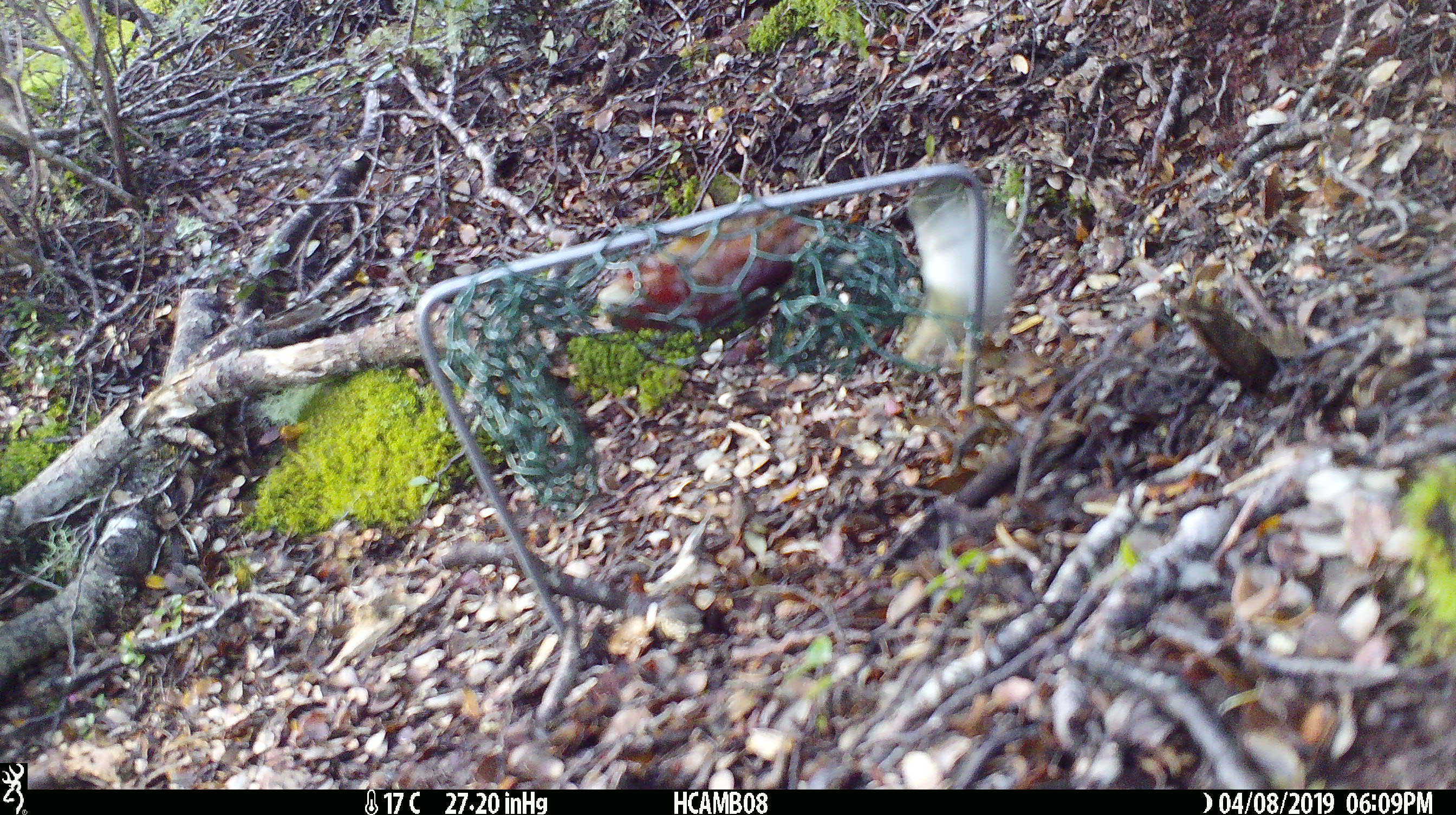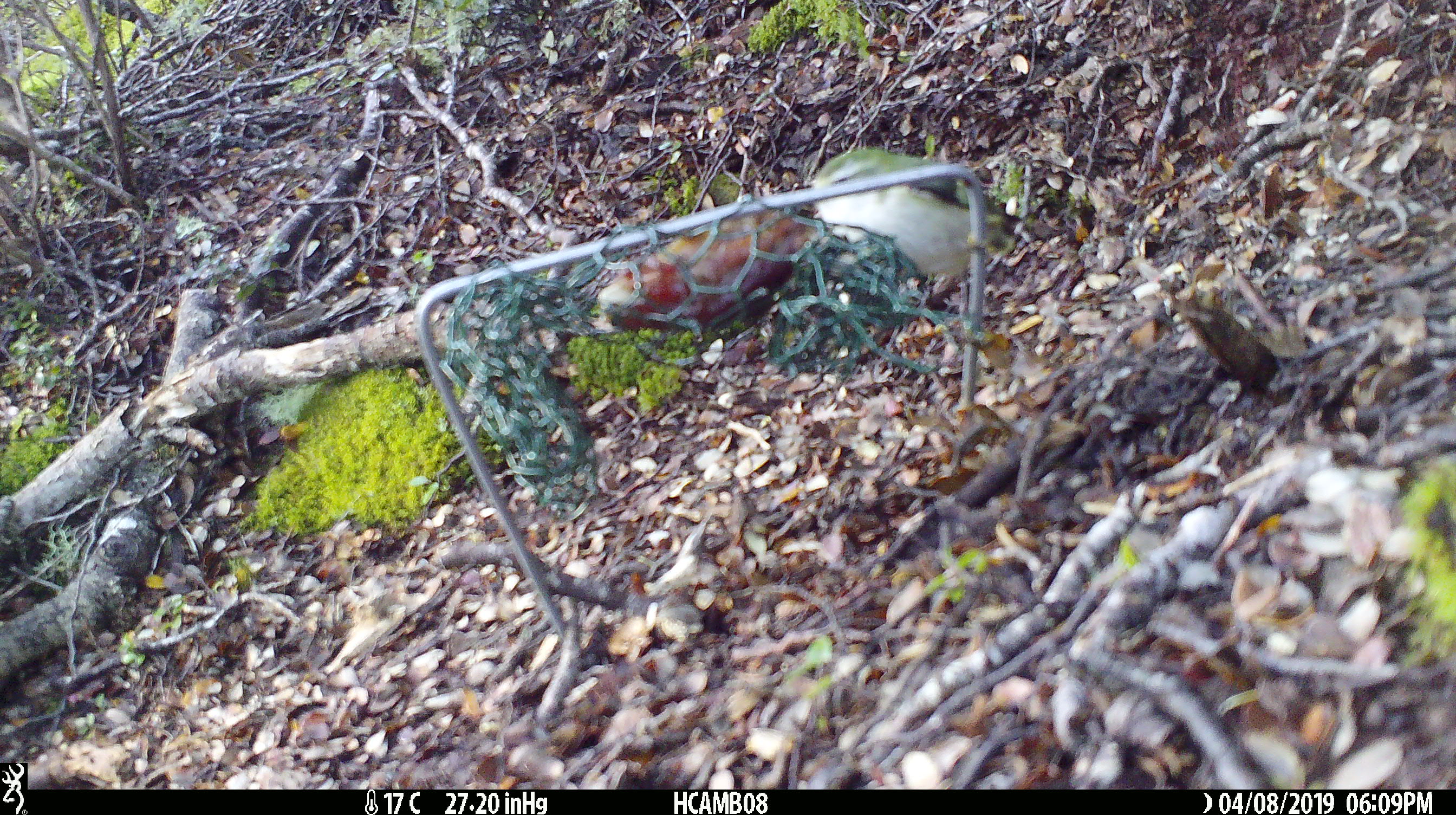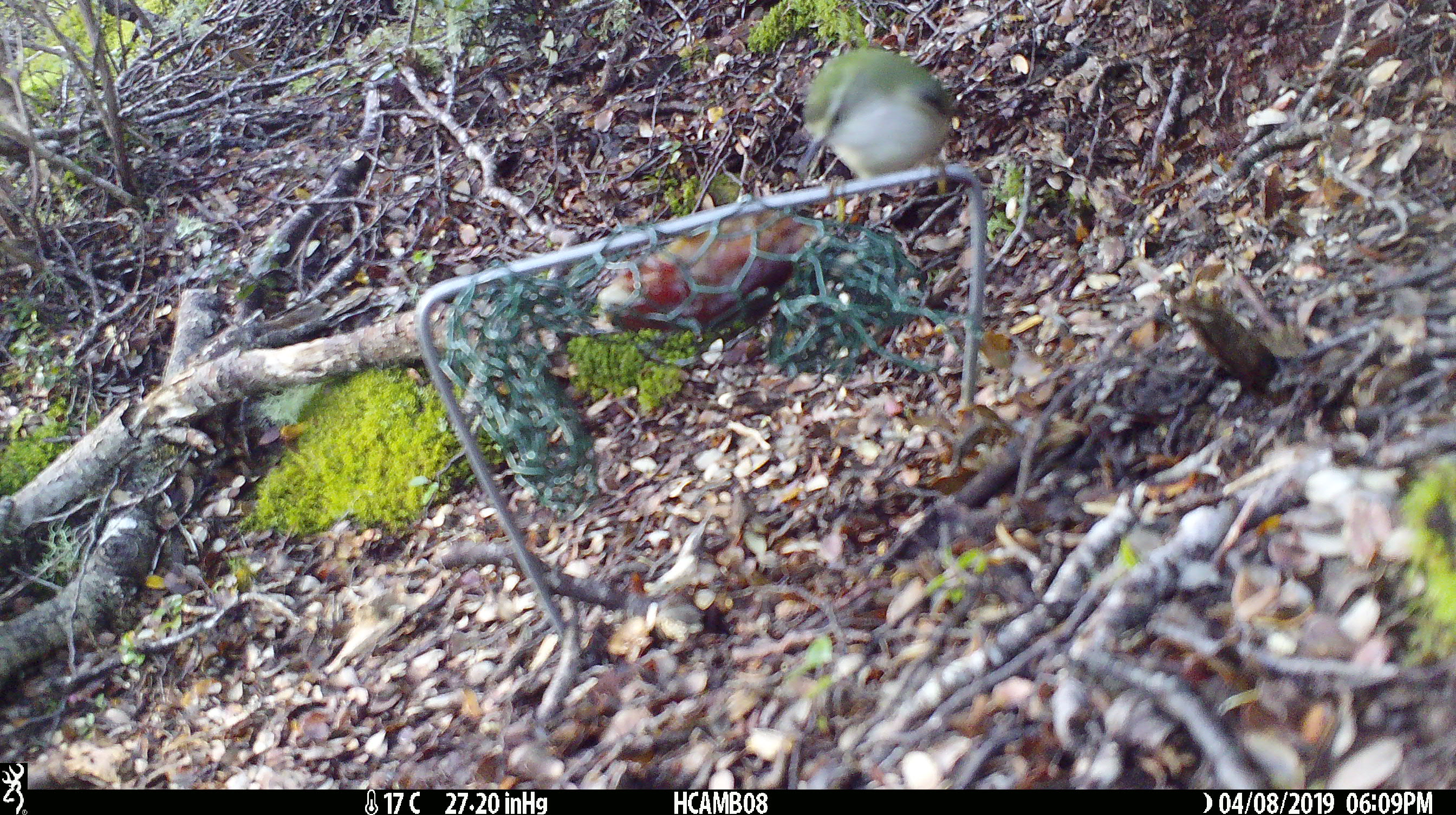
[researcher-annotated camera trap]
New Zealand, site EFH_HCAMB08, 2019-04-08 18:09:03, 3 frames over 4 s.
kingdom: Animalia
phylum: Chordata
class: Aves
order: Passeriformes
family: Acanthisittidae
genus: Acanthisitta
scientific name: Acanthisitta chloris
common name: rifleman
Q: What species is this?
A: Rifleman (Acanthisitta chloris).